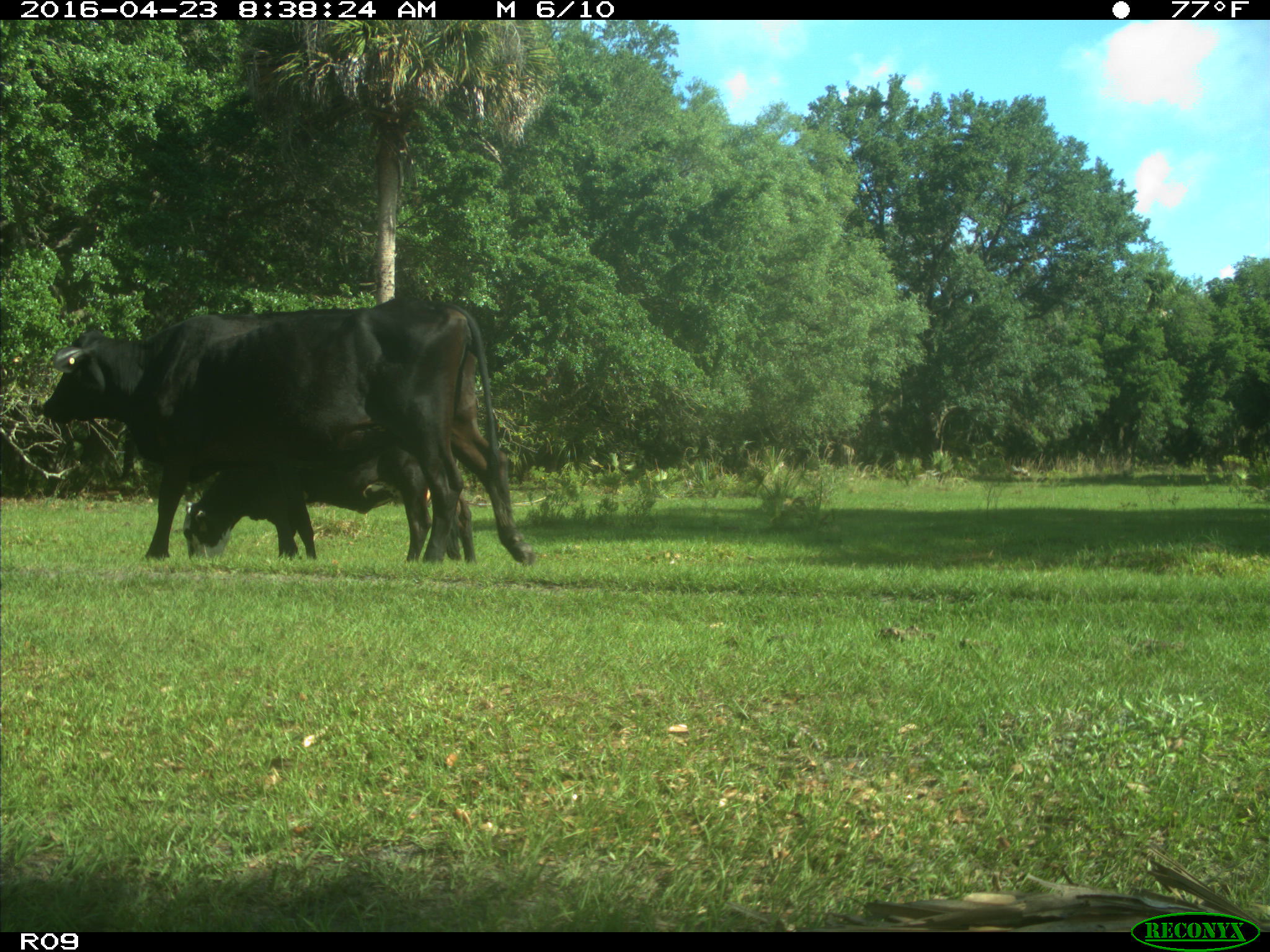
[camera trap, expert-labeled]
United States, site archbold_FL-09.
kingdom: Animalia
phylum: Chordata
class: Mammalia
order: Artiodactyla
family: Bovidae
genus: Bos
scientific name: Bos taurus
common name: domestic cow